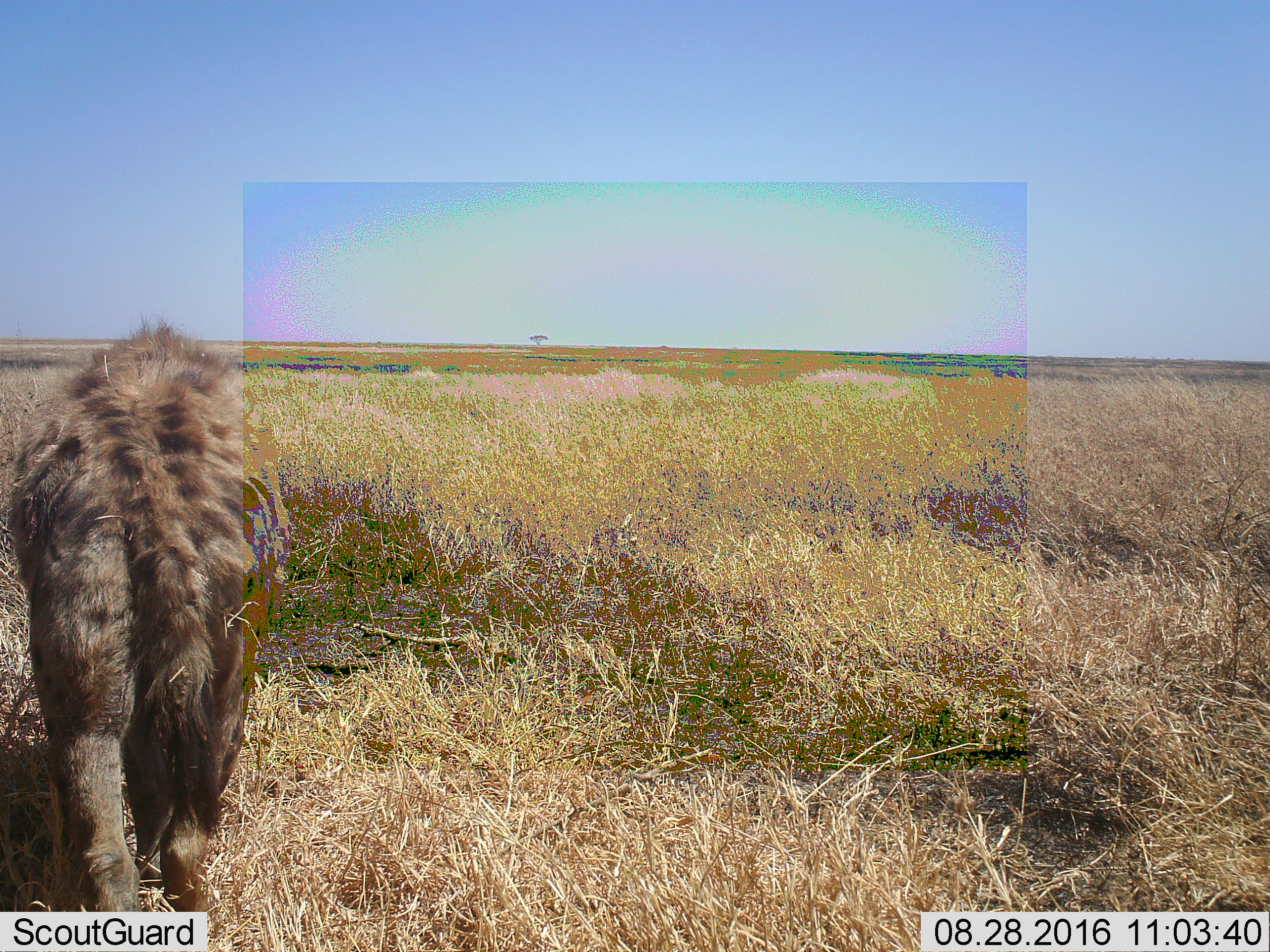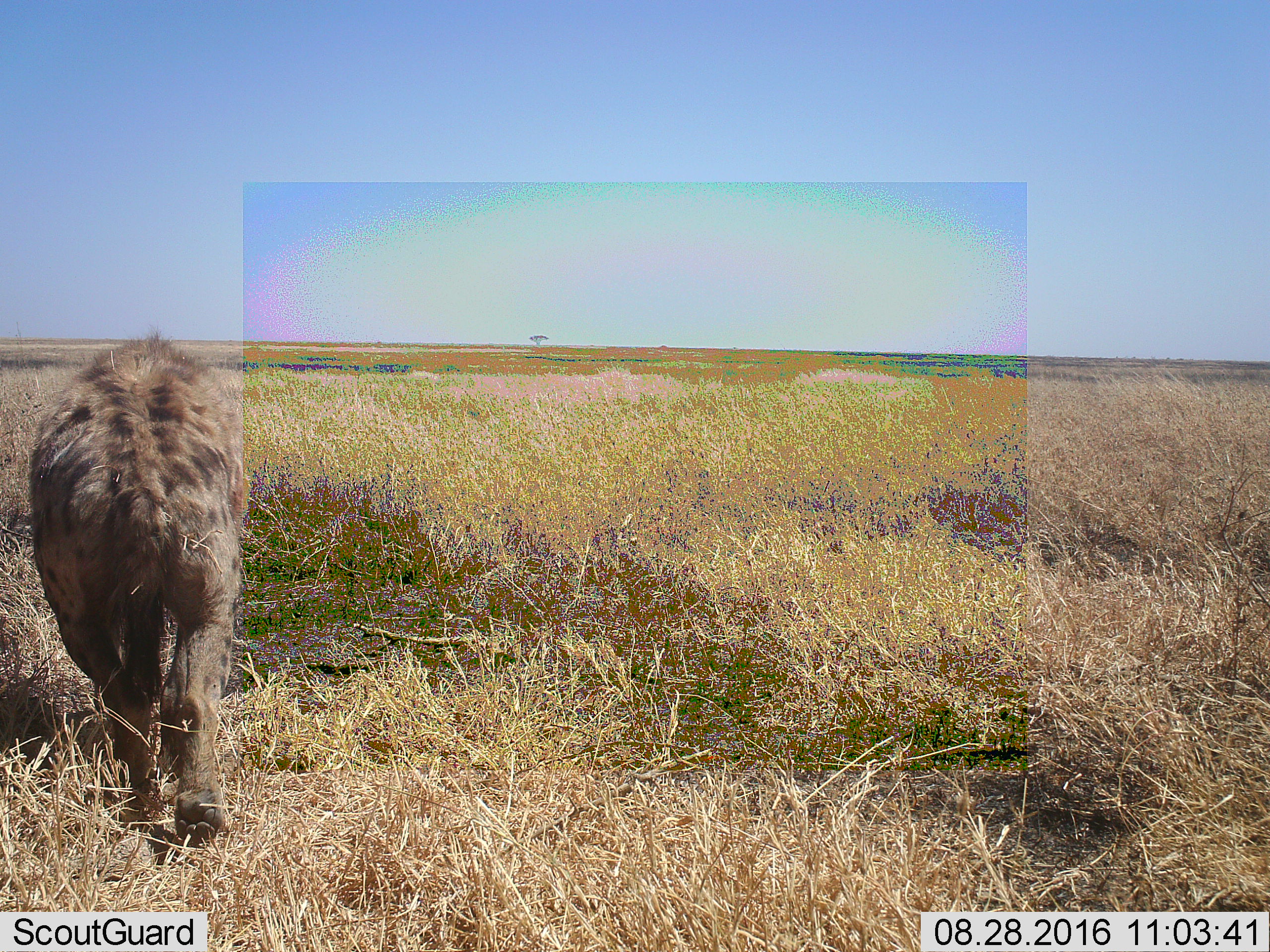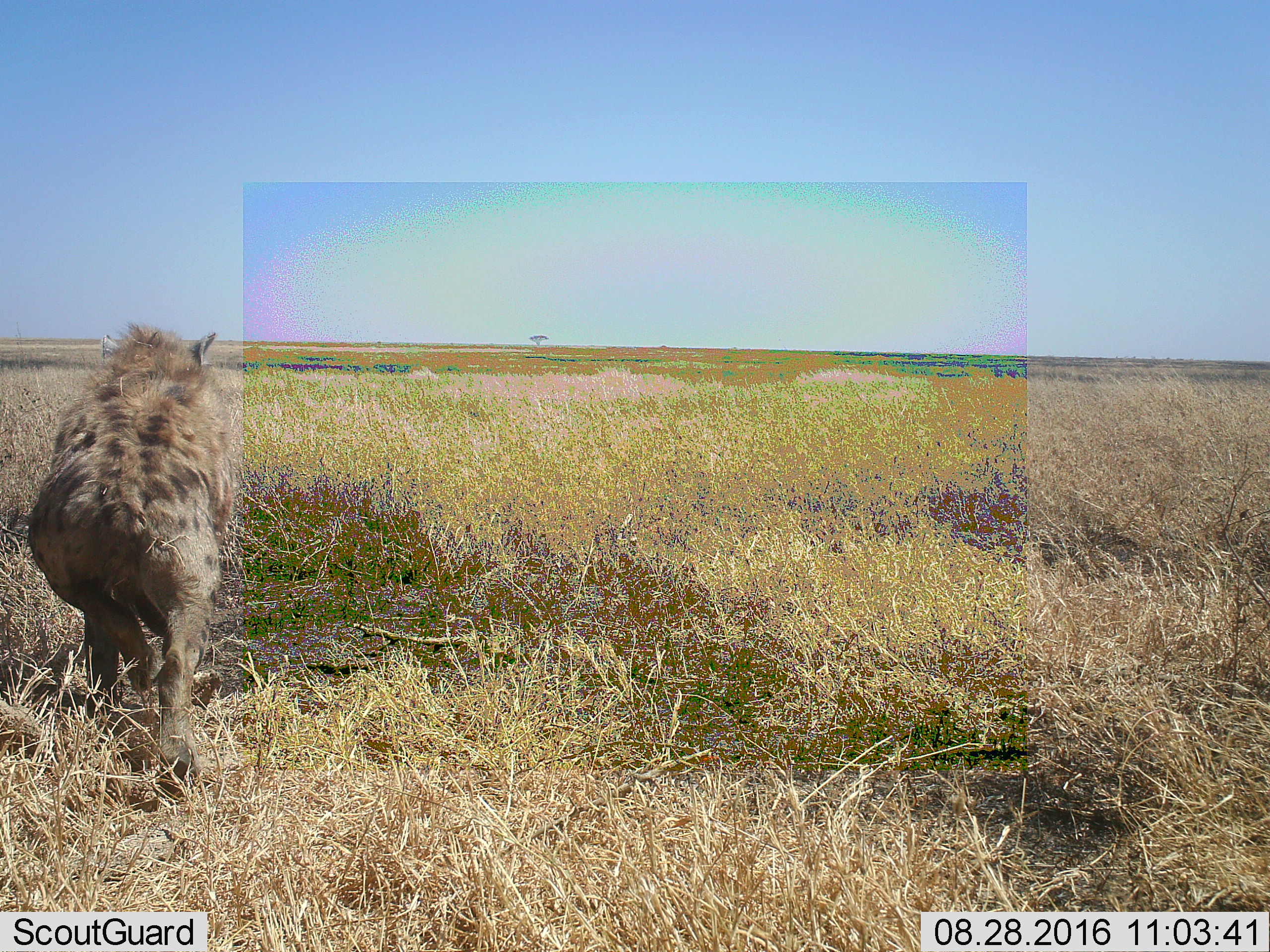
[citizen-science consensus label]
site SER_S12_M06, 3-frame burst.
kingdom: Animalia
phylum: Chordata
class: Mammalia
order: Carnivora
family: Hyaenidae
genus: Crocuta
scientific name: Crocuta crocuta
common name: spotted hyena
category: hyenaspotted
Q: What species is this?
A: Hyenaspotted (spotted hyena) (Crocuta crocuta).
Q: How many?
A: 1.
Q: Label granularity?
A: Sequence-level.